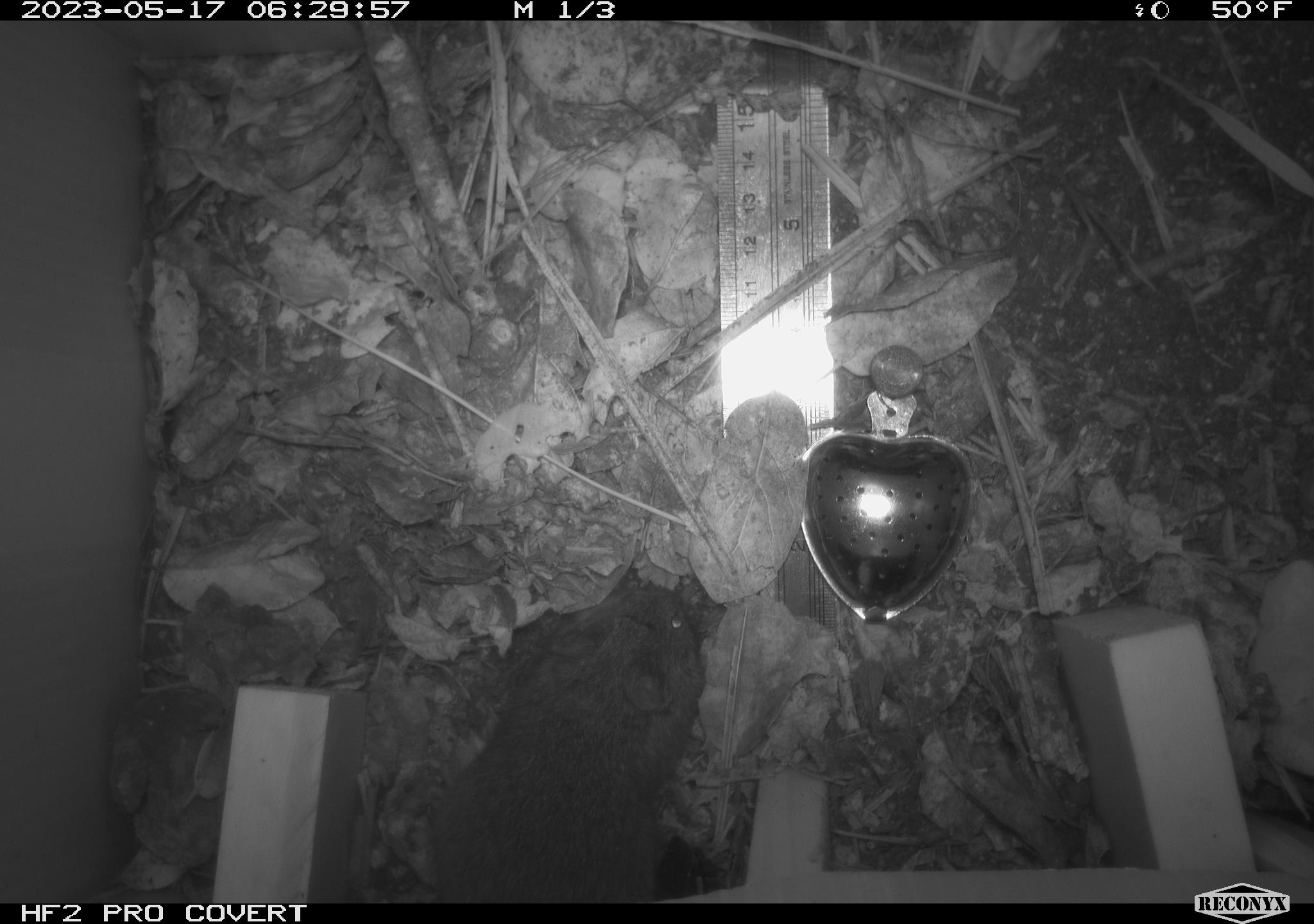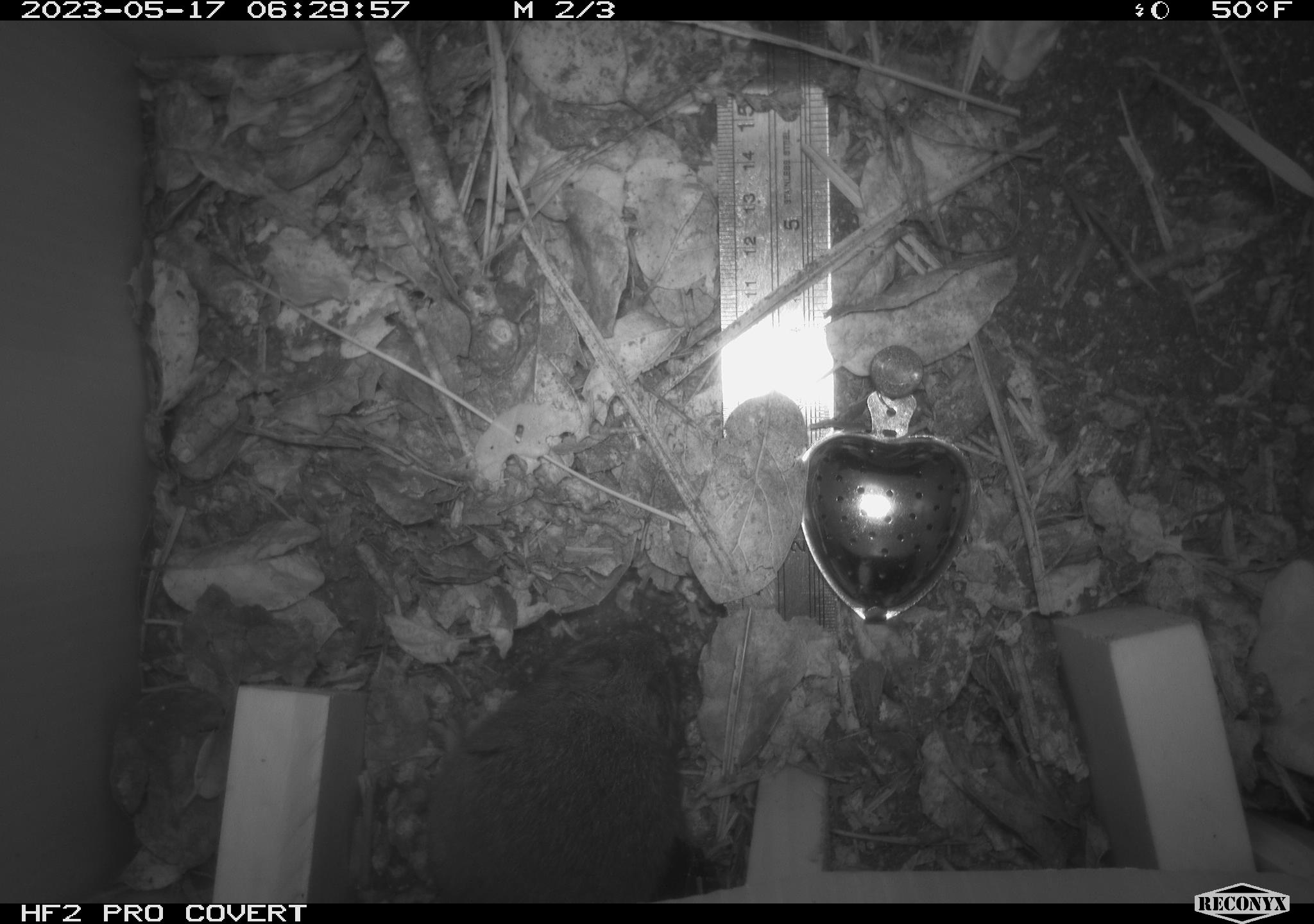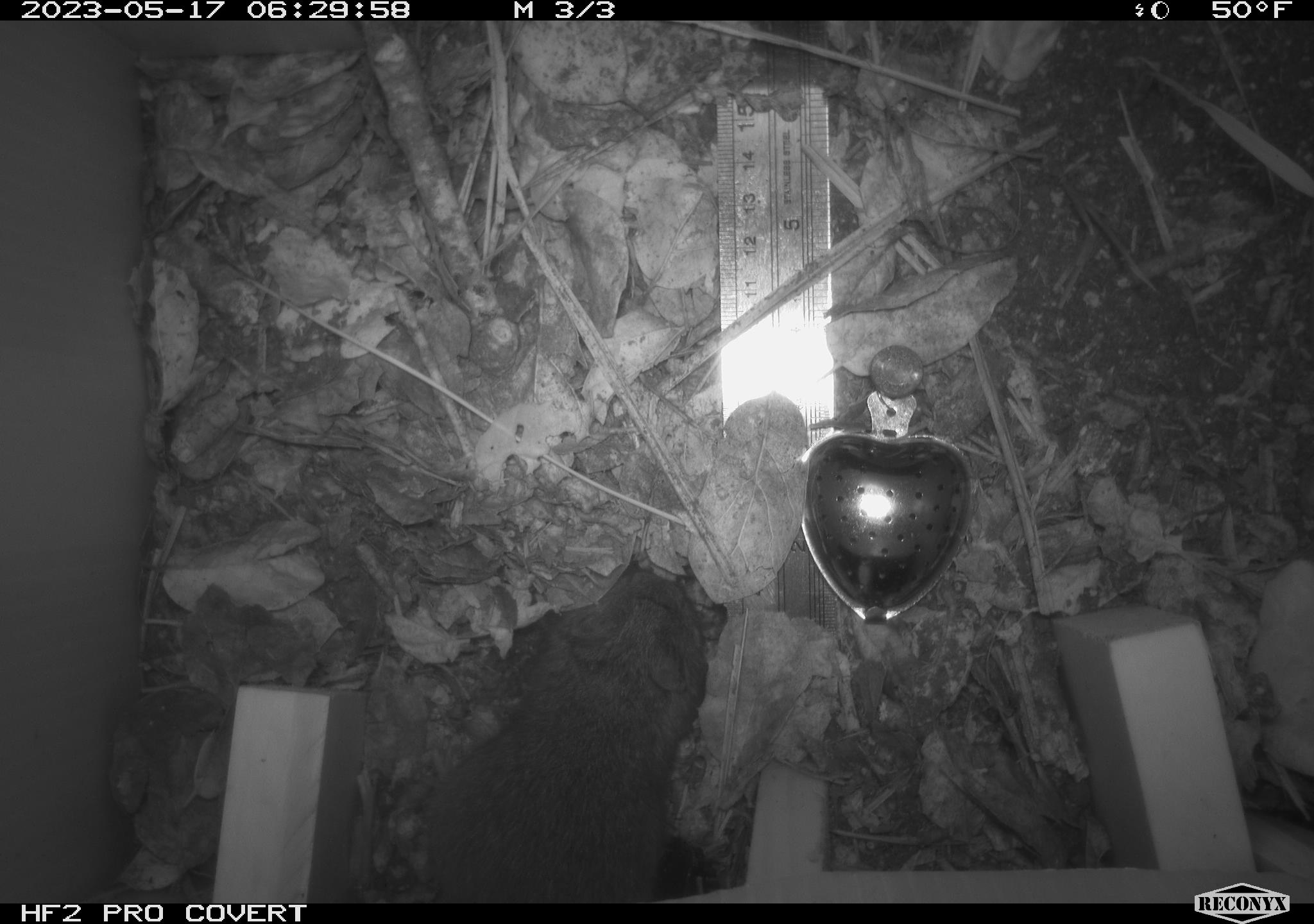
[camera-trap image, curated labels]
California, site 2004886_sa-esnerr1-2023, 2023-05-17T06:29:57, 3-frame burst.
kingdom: Animalia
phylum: Chordata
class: Mammalia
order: Rodentia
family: Cricetidae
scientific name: Cricetidae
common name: hamsters, voles, lemmings, and allies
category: cricetidae family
Cricetidae family (hamsters, voles, lemmings, and allies) (Cricetidae).